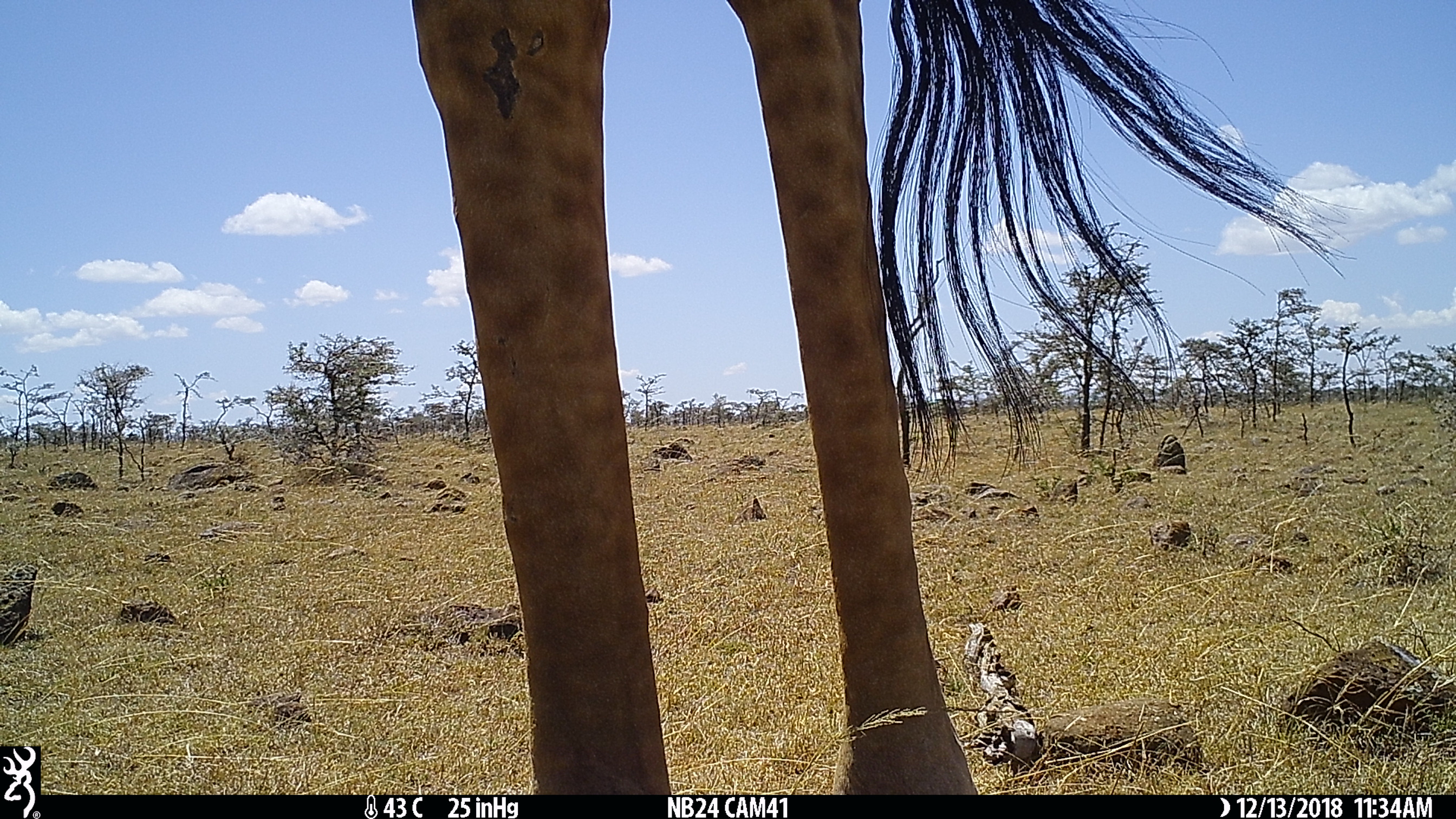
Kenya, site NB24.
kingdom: Animalia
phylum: Chordata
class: Mammalia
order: Artiodactyla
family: Giraffidae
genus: Giraffa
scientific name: Giraffa camelopardalis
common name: northern giraffe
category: giraffe